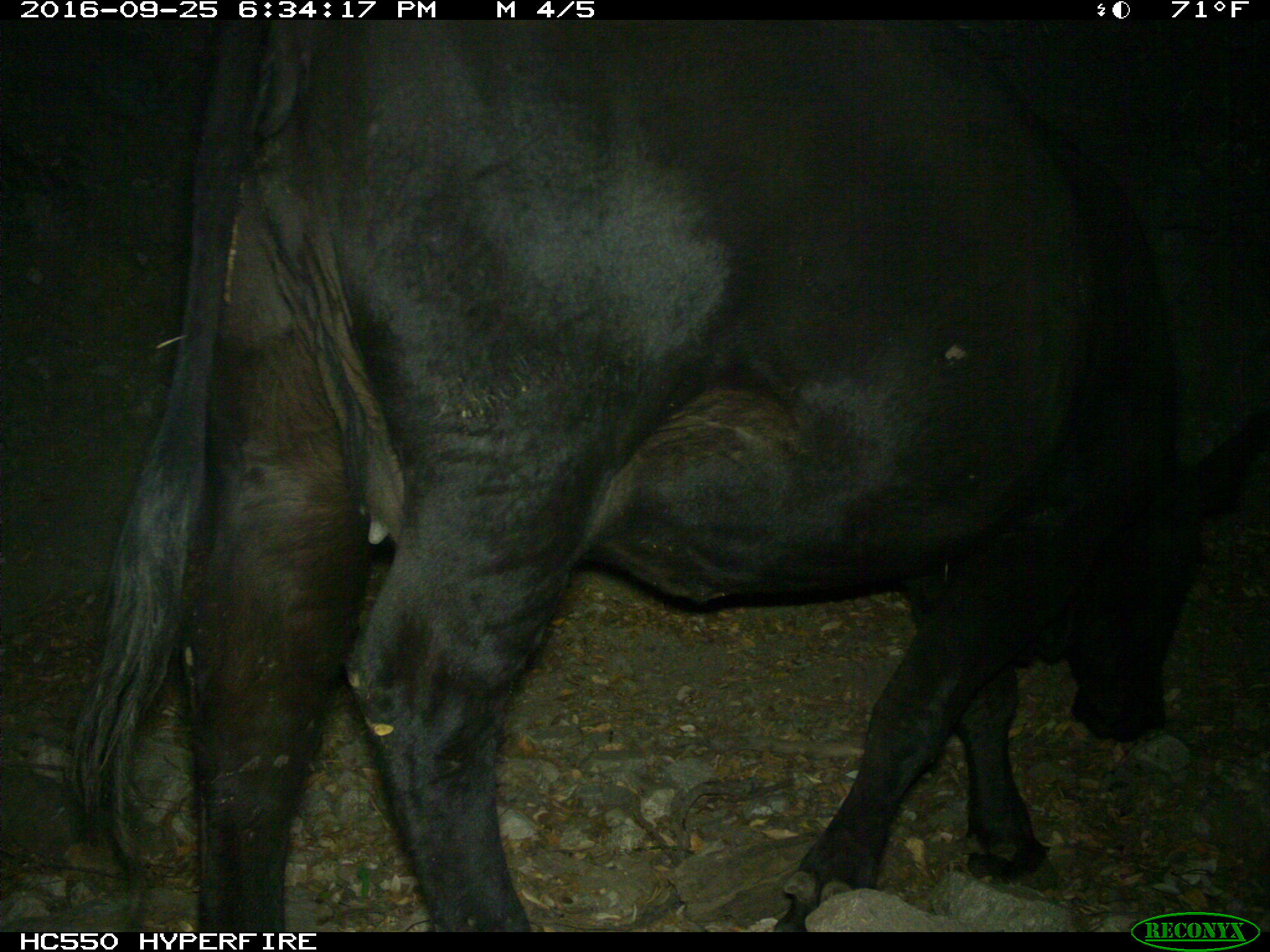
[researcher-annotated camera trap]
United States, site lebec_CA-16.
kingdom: Animalia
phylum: Chordata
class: Mammalia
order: Artiodactyla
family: Bovidae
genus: Bos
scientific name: Bos taurus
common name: domestic cow